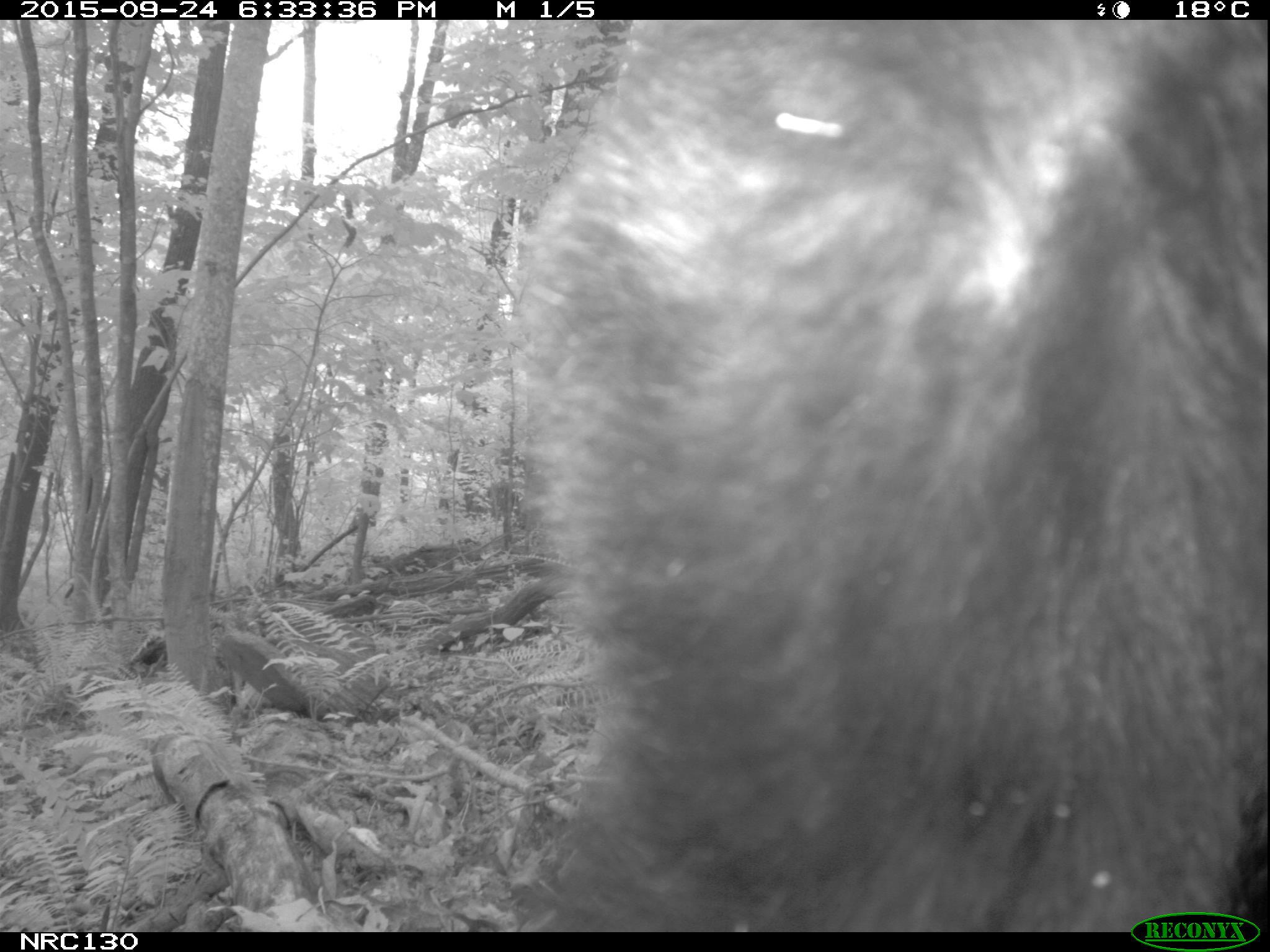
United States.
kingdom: Animalia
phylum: Chordata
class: Mammalia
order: Carnivora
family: Ursidae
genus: Ursus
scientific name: Ursus americanus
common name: american black bear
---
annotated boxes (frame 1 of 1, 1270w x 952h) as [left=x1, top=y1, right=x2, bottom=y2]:
American Black Bear: [left=461, top=22, right=1259, bottom=920]